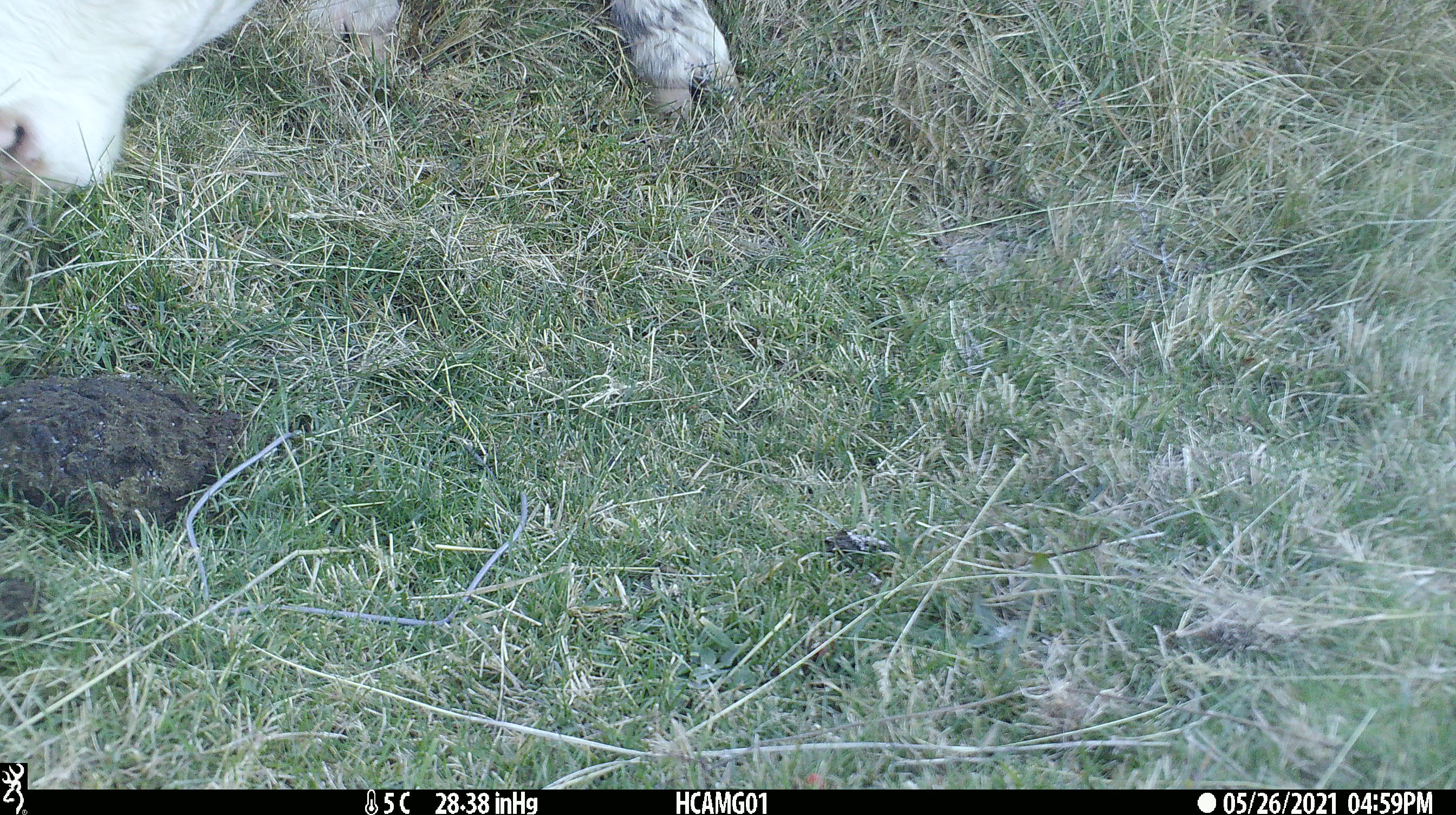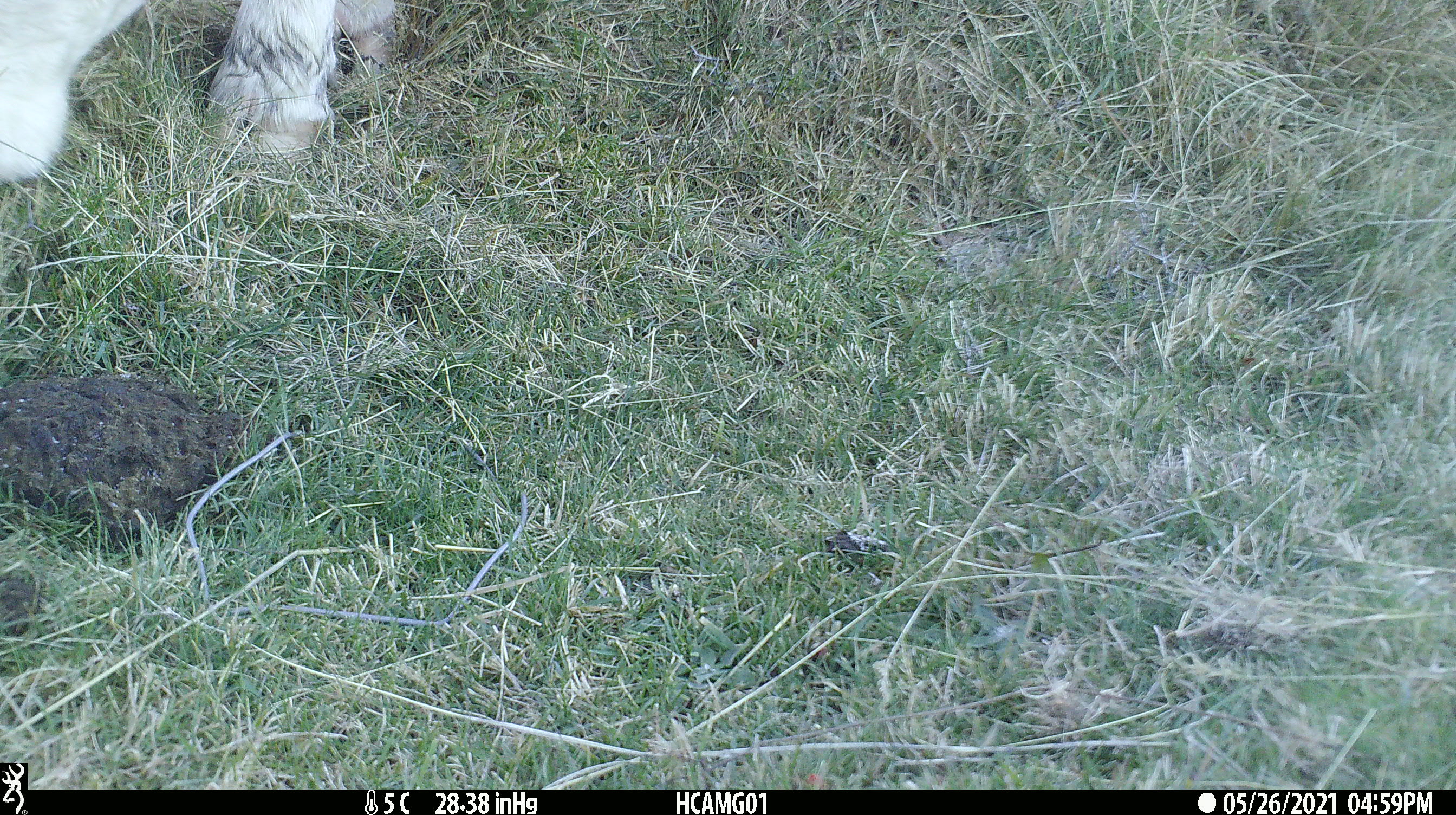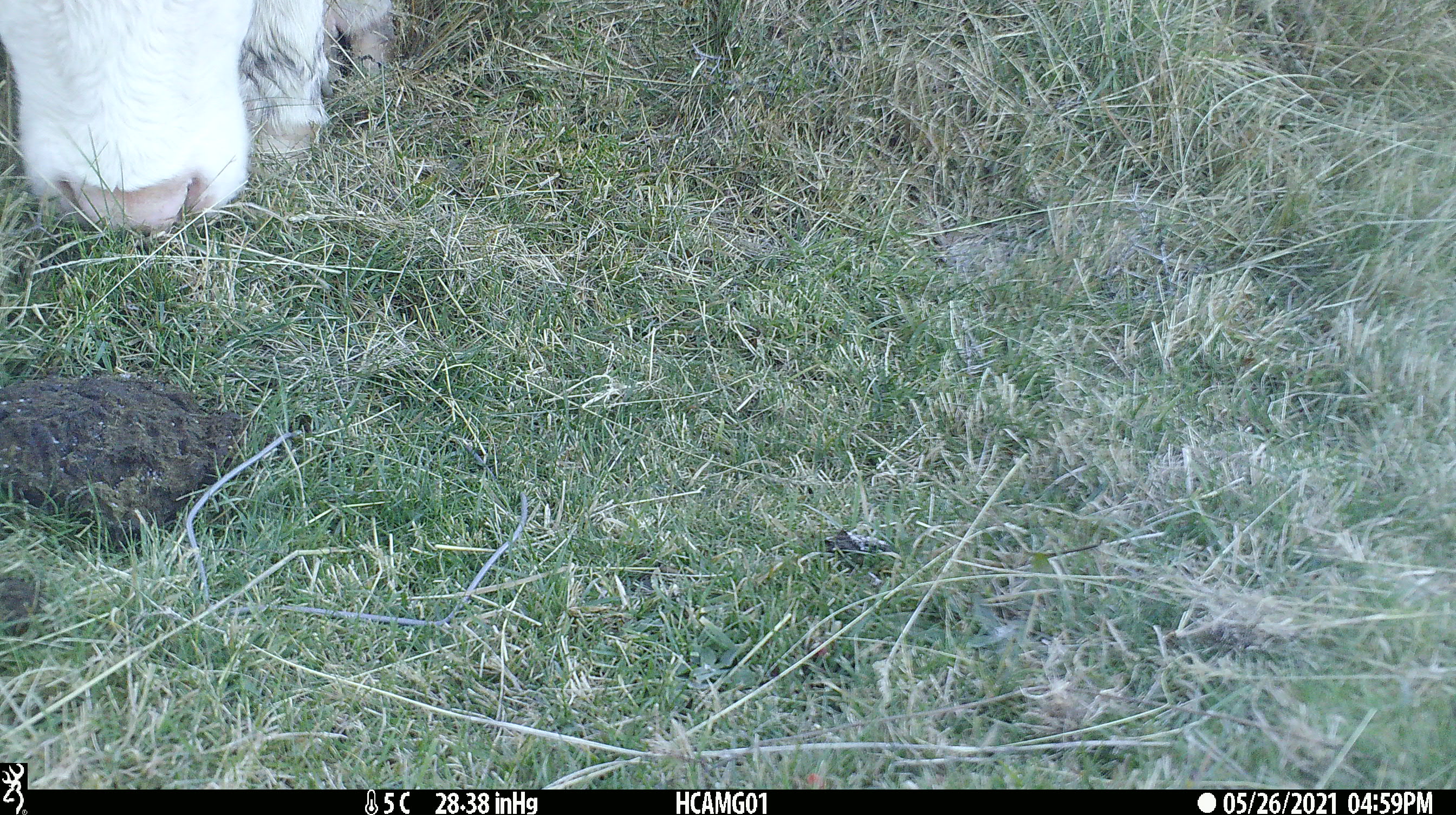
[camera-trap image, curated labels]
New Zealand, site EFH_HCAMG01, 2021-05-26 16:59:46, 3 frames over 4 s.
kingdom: Animalia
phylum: Chordata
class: Mammalia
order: Artiodactyla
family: Bovidae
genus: Bos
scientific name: Bos taurus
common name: domestic cow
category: cow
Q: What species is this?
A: Cow (domestic cow) (Bos taurus).